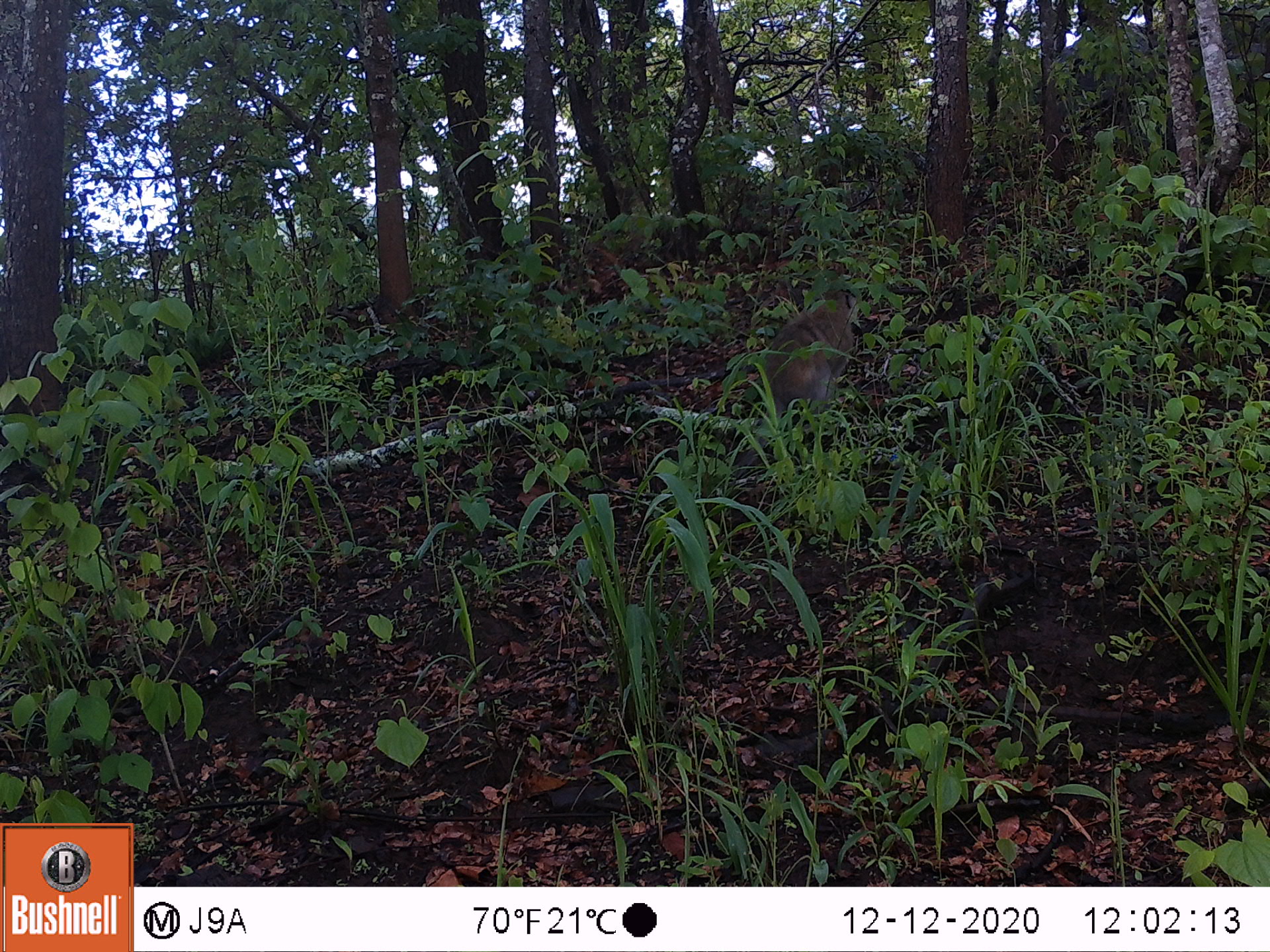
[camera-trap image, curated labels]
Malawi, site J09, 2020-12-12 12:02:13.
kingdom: Animalia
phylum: Chordata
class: Mammalia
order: Primates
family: Cercopithecidae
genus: Chlorocebus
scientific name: Chlorocebus pygerythrus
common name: vervet monkey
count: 1